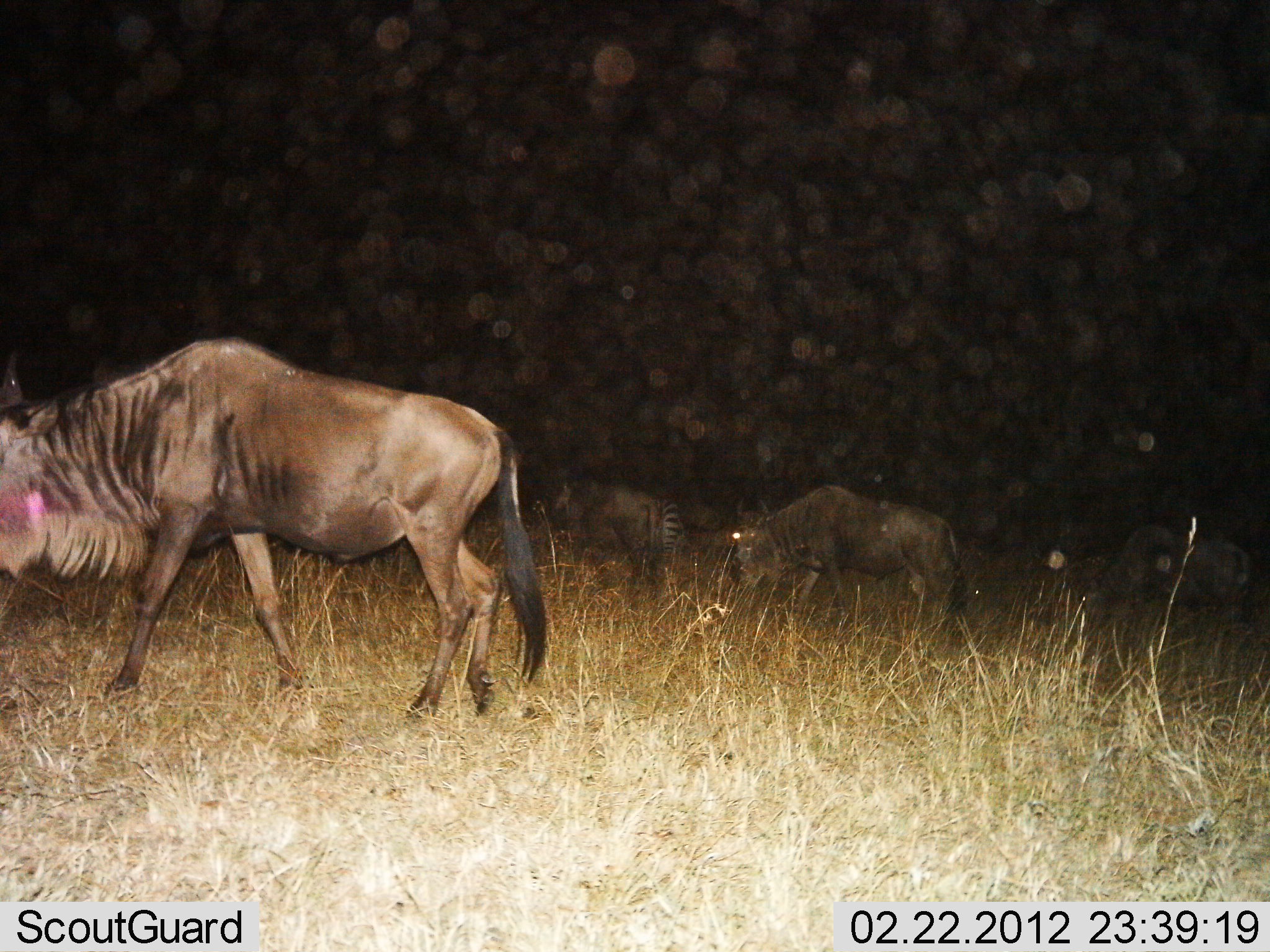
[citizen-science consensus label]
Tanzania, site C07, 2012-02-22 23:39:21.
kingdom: Animalia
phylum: Chordata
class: Mammalia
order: Artiodactyla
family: Bovidae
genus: Connochaetes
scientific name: Connochaetes taurinus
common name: blue wildebeest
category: wildebeest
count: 4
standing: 22%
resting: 9%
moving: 78%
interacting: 0%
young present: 0%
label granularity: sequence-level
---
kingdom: Animalia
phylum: Chordata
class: Mammalia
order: Perissodactyla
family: Equidae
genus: Equus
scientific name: Equus quagga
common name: plains zebra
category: zebra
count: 1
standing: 62%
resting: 0%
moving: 23%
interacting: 0%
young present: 0%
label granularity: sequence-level